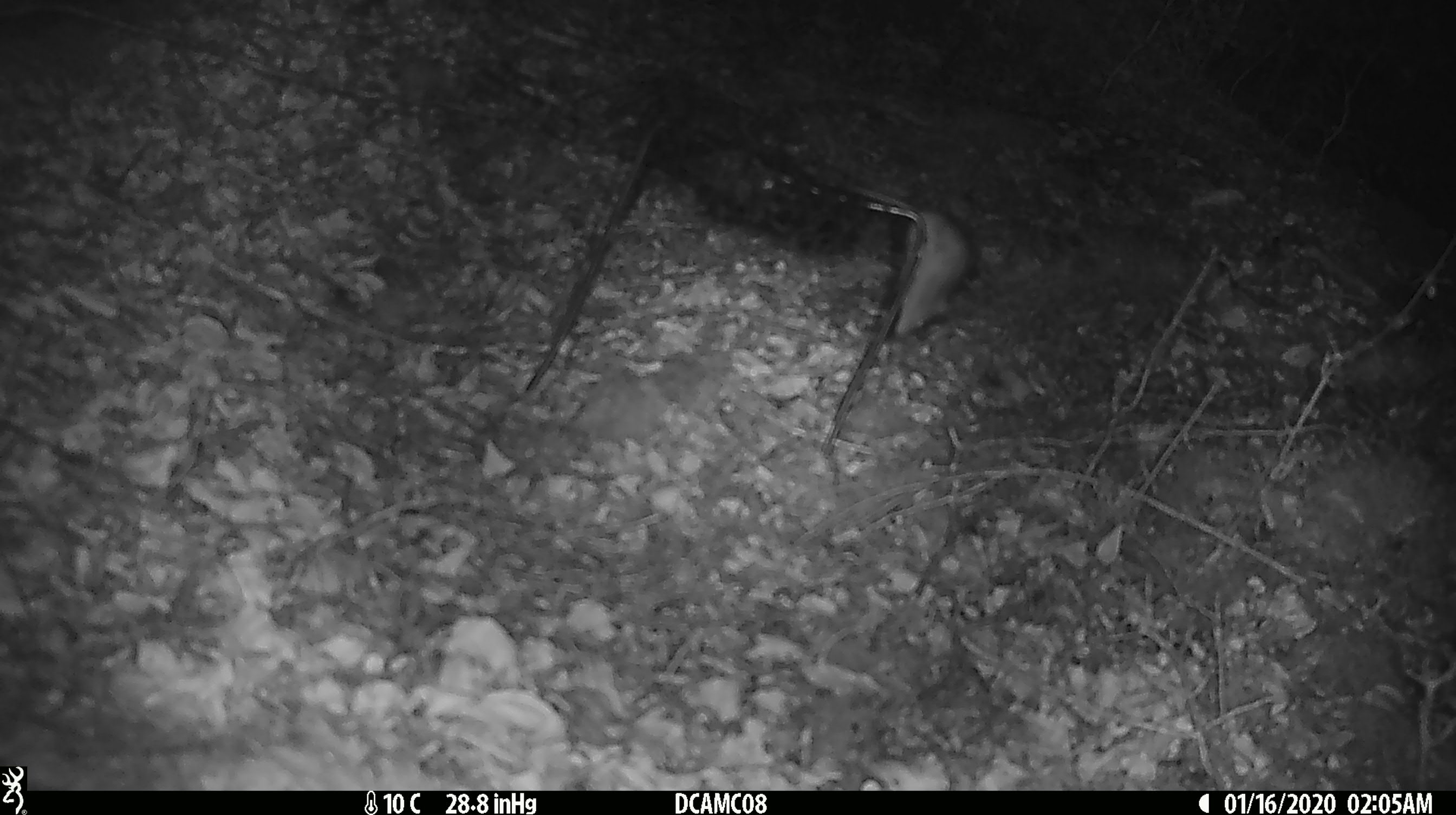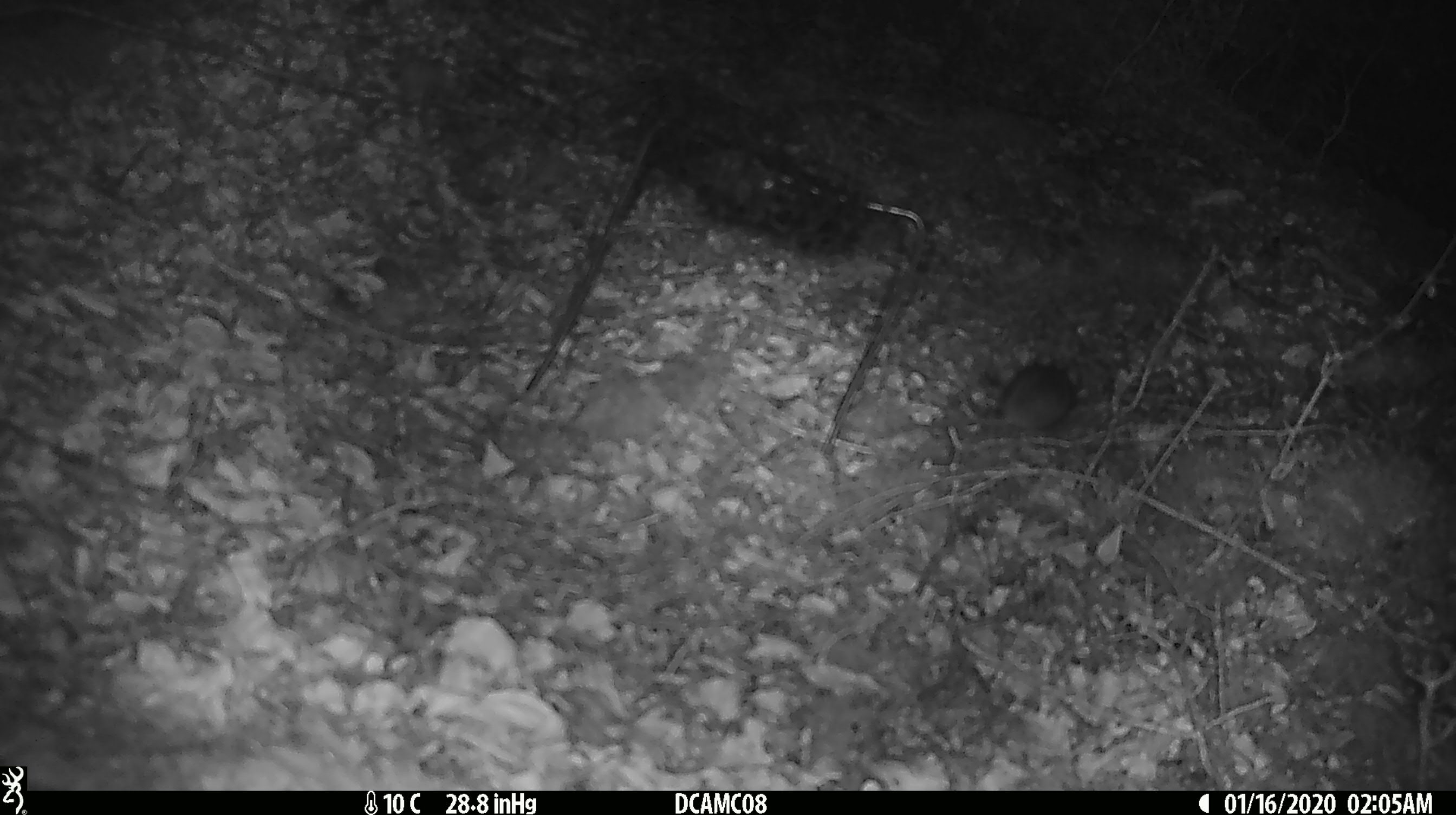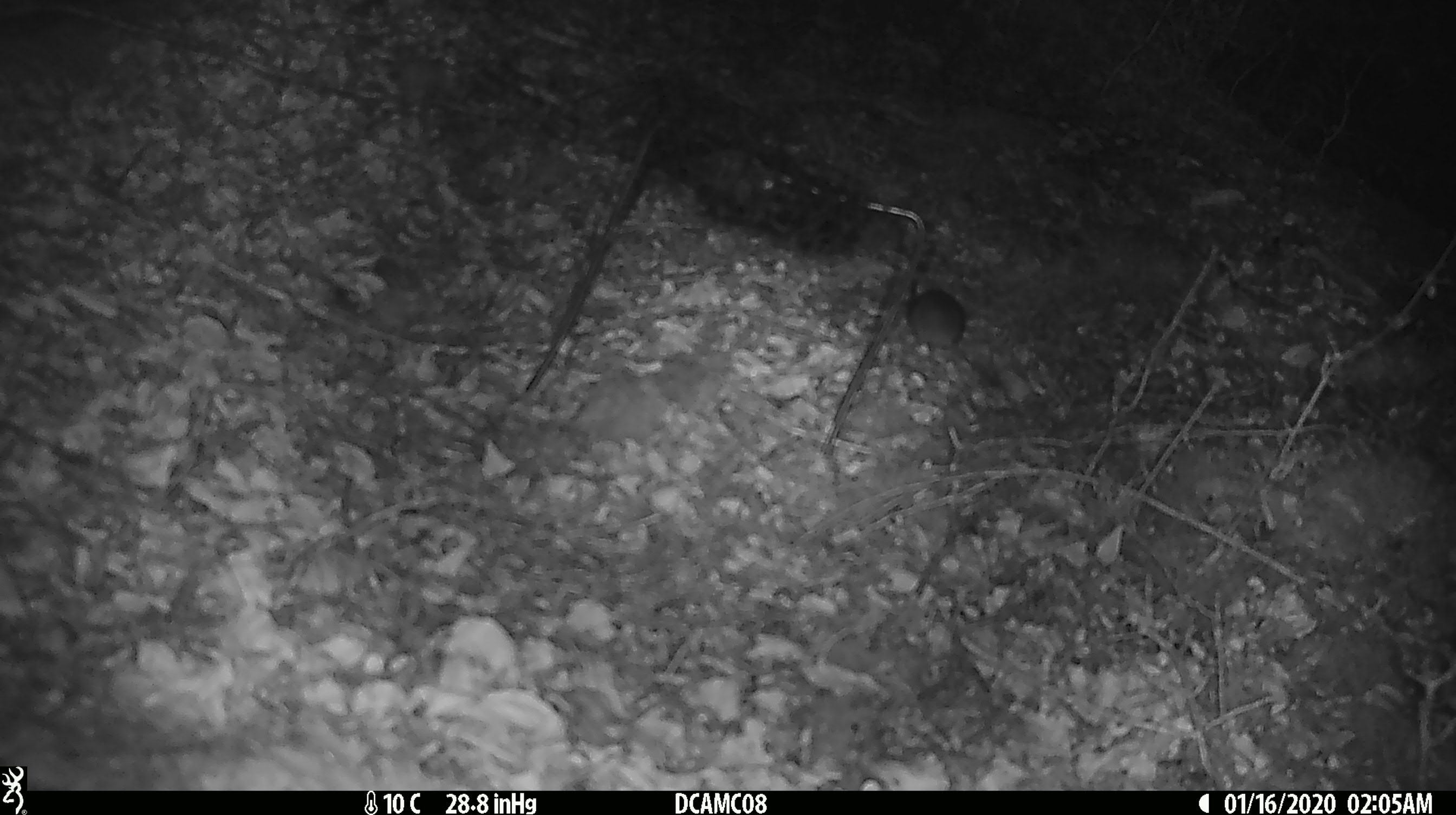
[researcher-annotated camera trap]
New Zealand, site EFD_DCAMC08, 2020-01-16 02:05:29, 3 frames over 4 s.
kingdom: Animalia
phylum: Chordata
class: Mammalia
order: Rodentia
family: Muridae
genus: Mus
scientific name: Mus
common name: mouse